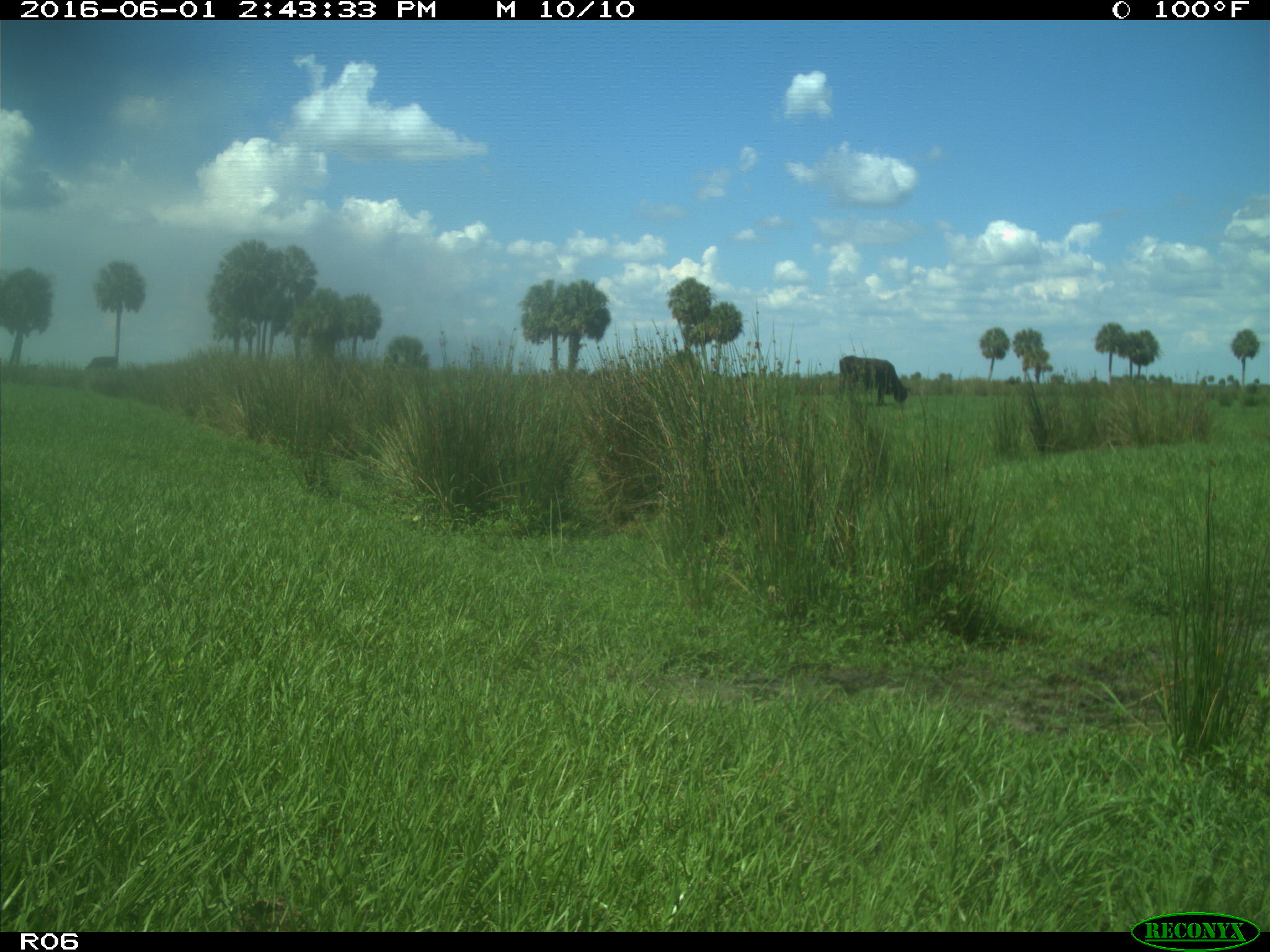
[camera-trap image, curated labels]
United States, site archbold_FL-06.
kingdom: Animalia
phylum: Chordata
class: Mammalia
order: Artiodactyla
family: Bovidae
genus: Bos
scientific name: Bos taurus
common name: domestic cow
Bos taurus (domestic cow).